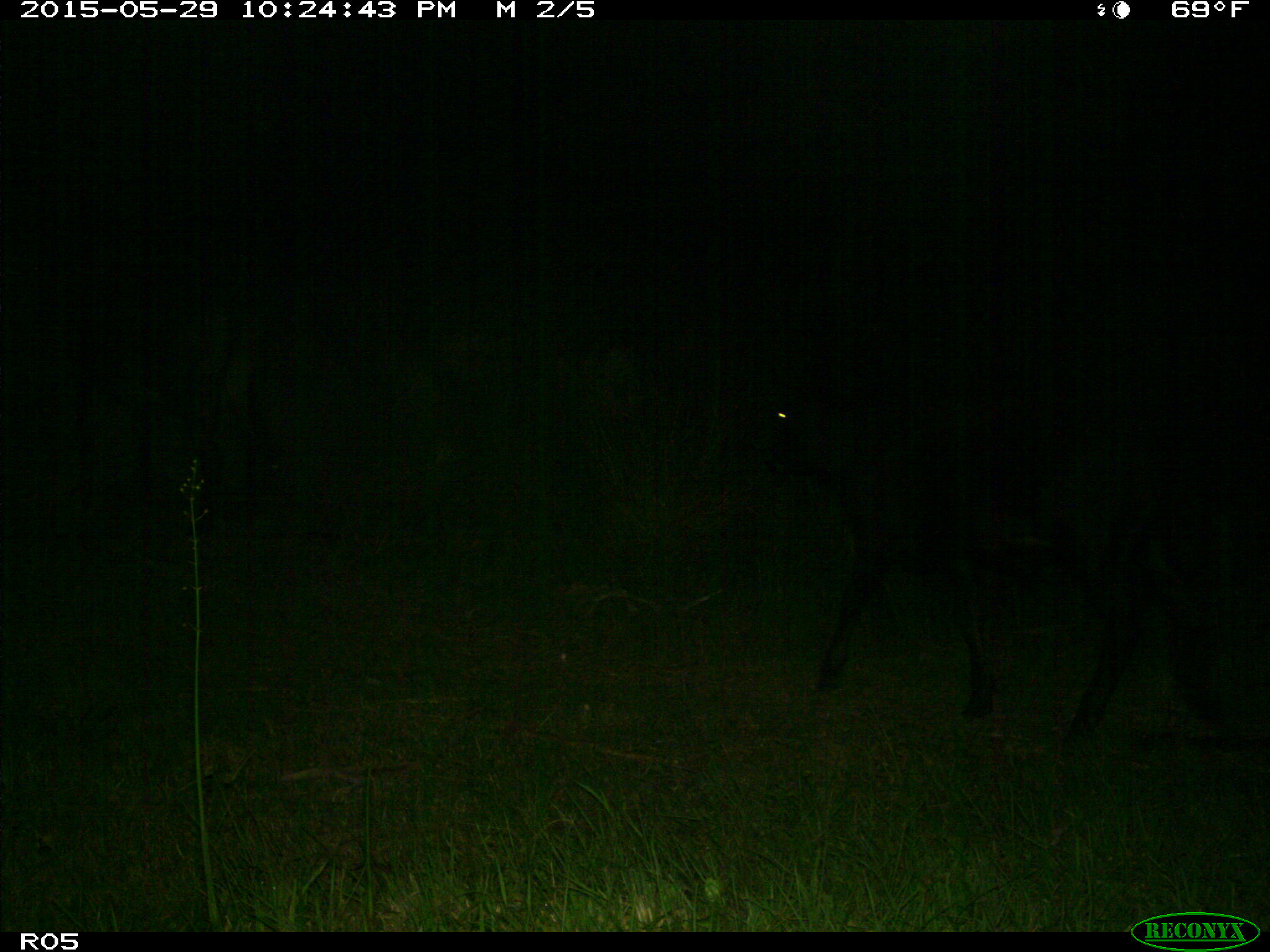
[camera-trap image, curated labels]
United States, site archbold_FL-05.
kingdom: Animalia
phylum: Chordata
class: Mammalia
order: Artiodactyla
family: Bovidae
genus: Bos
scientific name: Bos taurus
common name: domestic cow